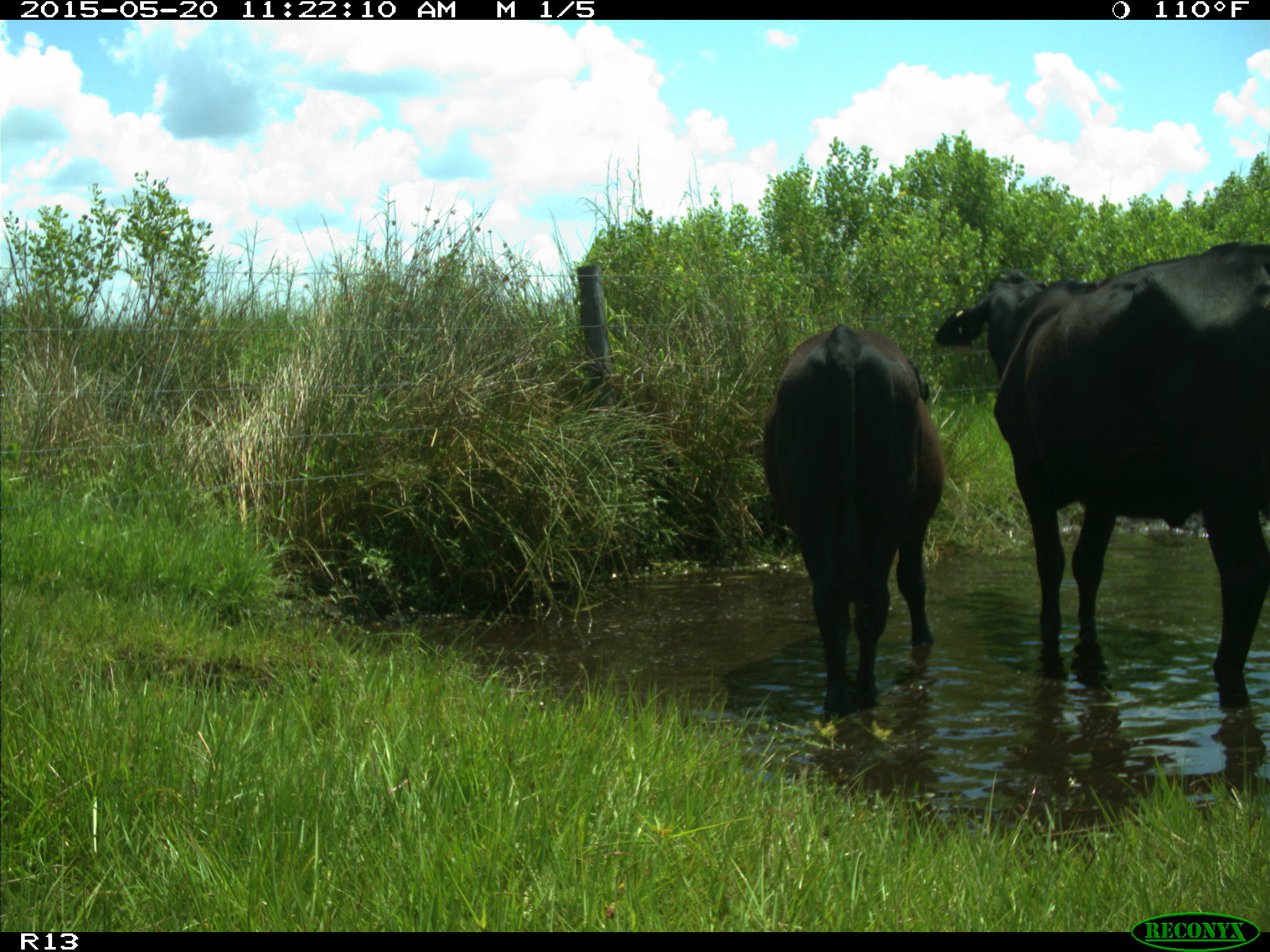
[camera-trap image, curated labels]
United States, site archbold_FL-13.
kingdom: Animalia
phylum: Chordata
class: Mammalia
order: Artiodactyla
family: Bovidae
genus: Bos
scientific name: Bos taurus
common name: domestic cow